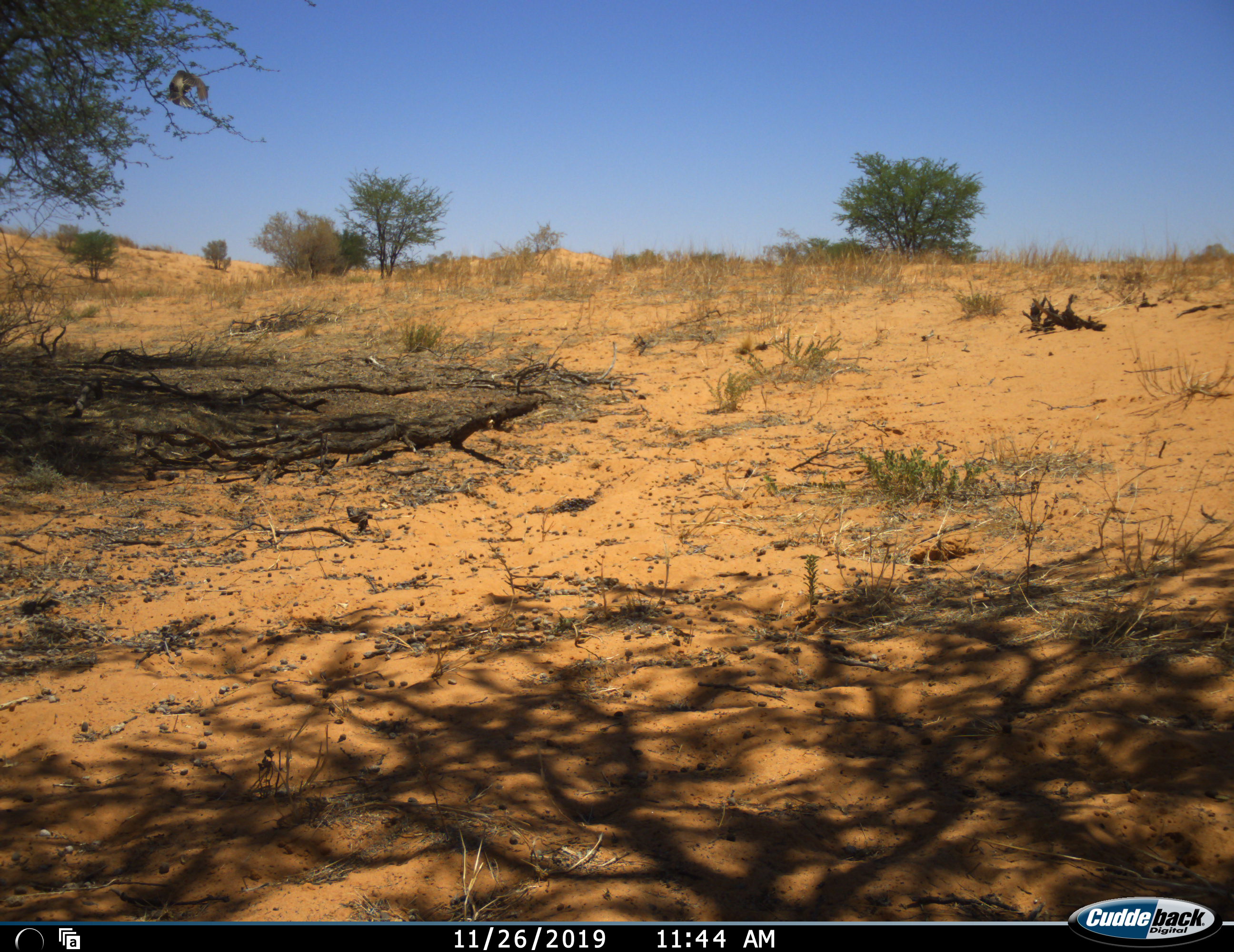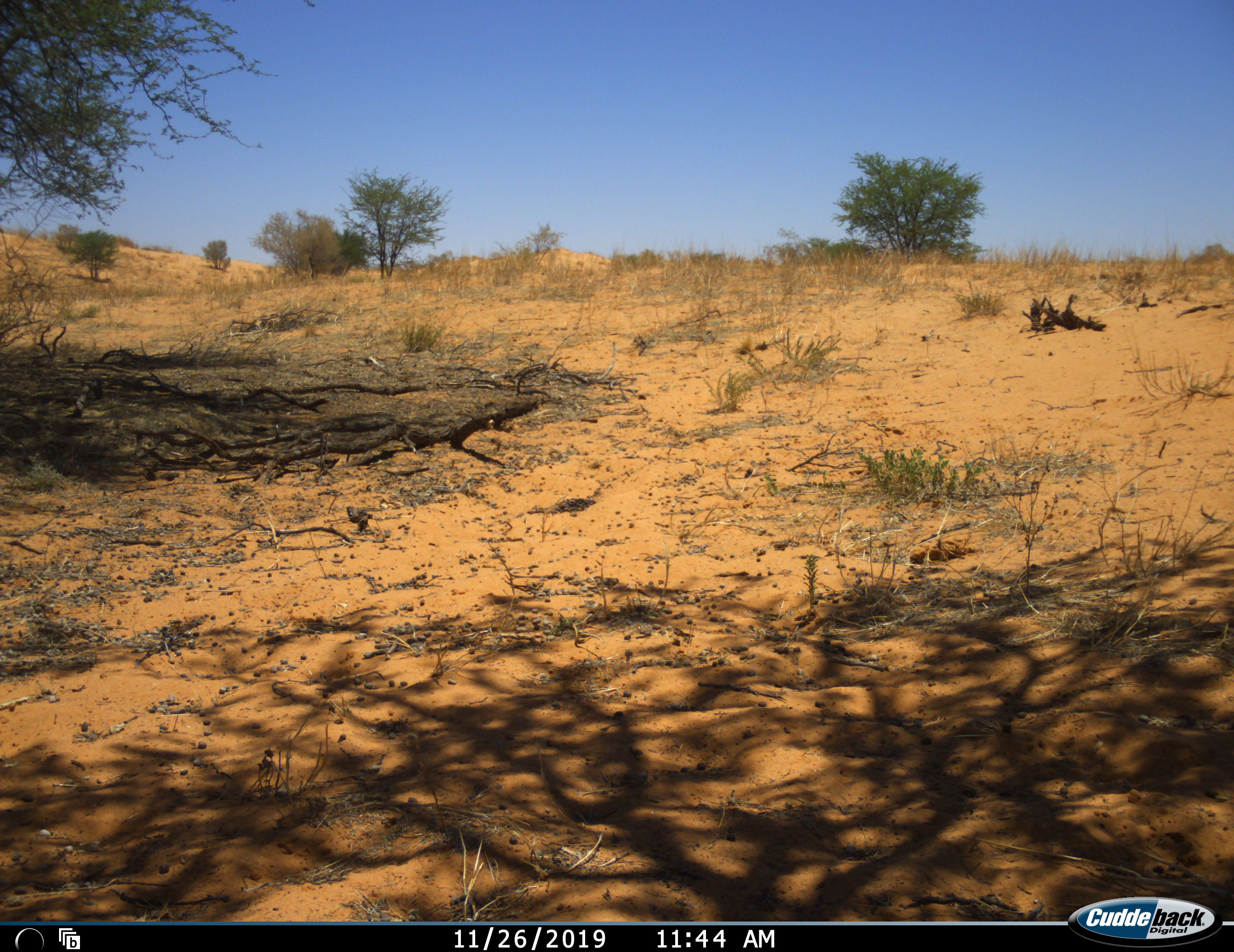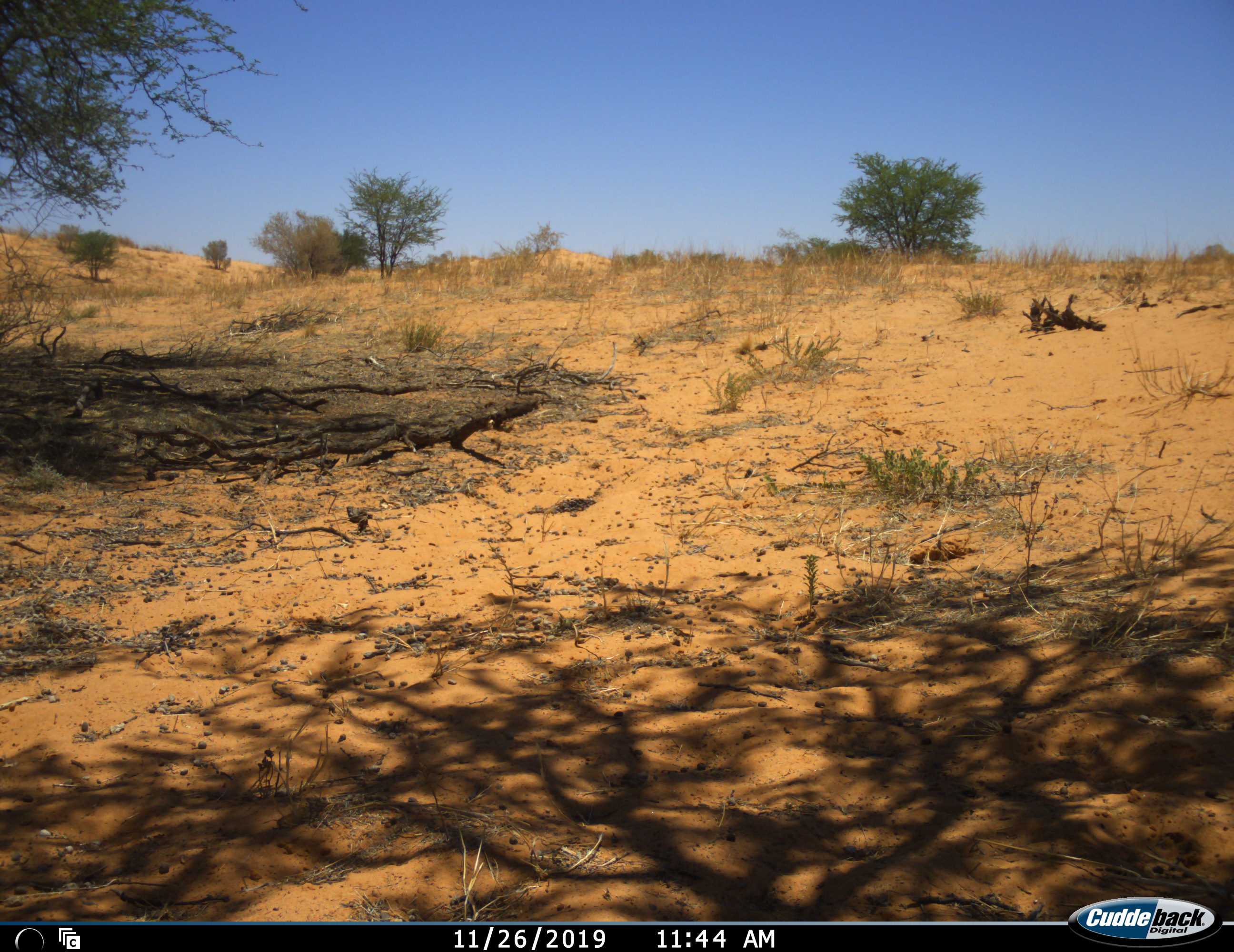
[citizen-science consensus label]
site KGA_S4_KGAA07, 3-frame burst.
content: unidentified animal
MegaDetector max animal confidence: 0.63